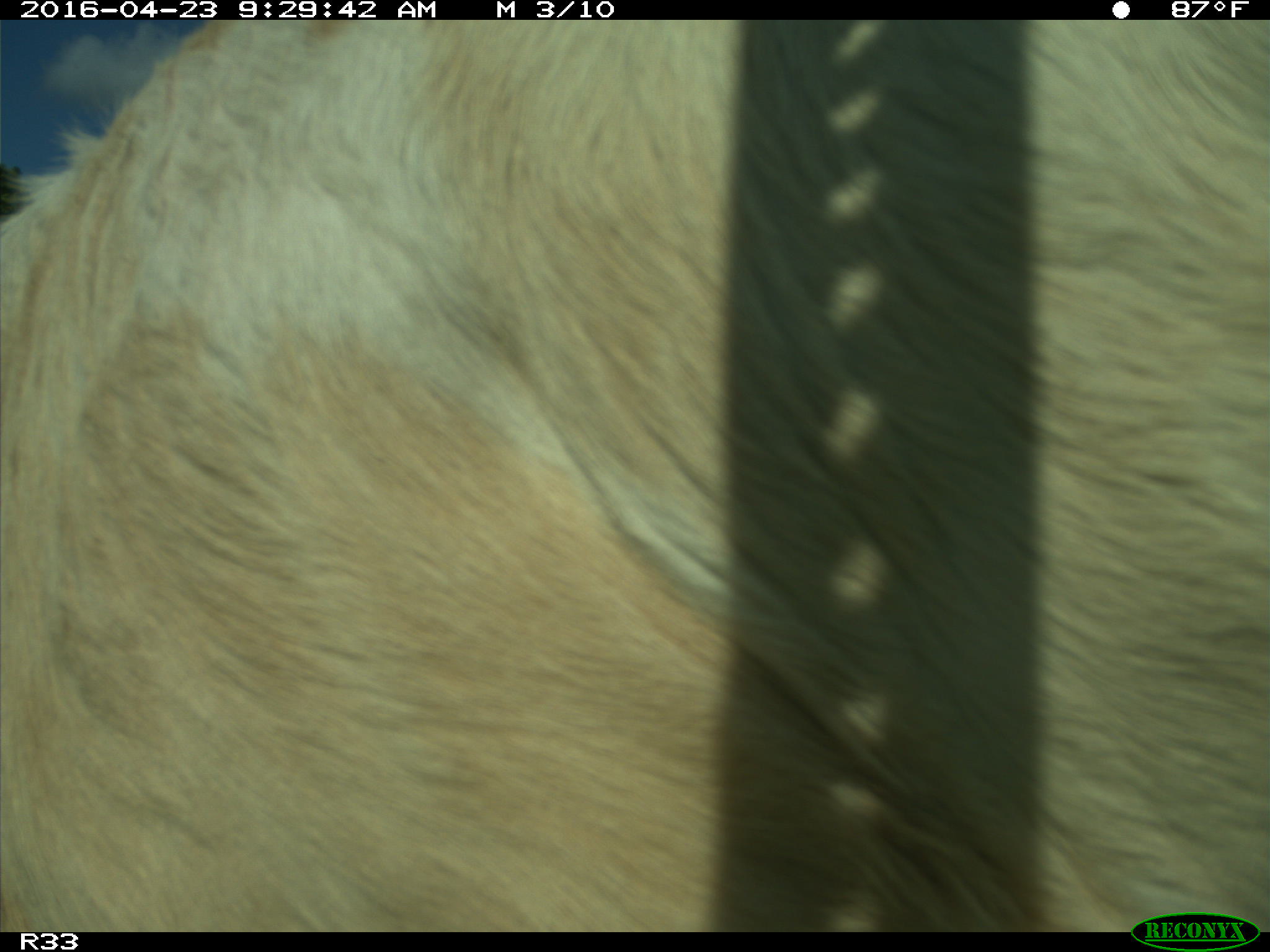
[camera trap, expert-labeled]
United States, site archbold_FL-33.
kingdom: Animalia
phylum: Chordata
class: Mammalia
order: Artiodactyla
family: Bovidae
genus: Bos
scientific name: Bos taurus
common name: domestic cow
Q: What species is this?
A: Bos taurus (domestic cow).